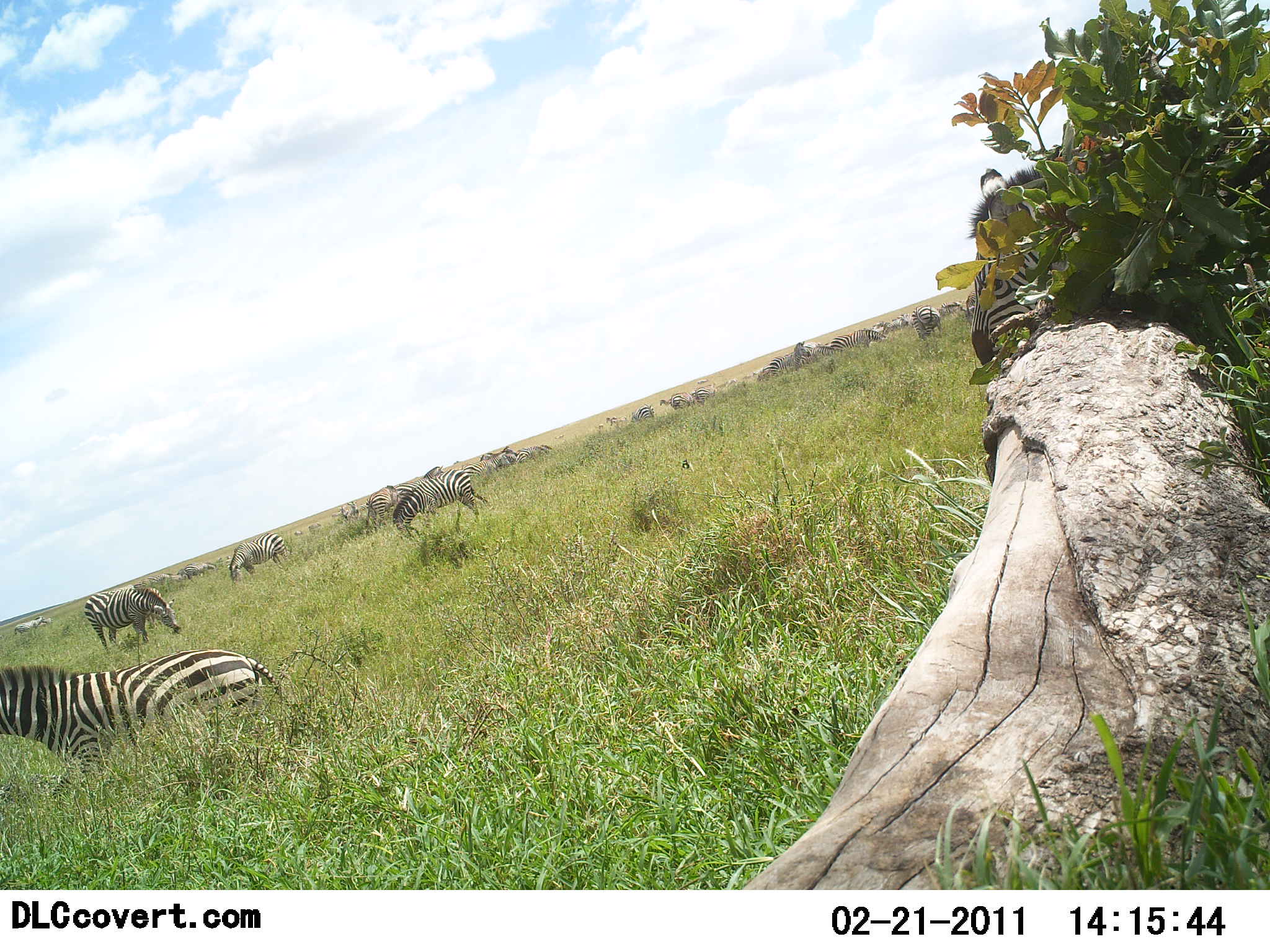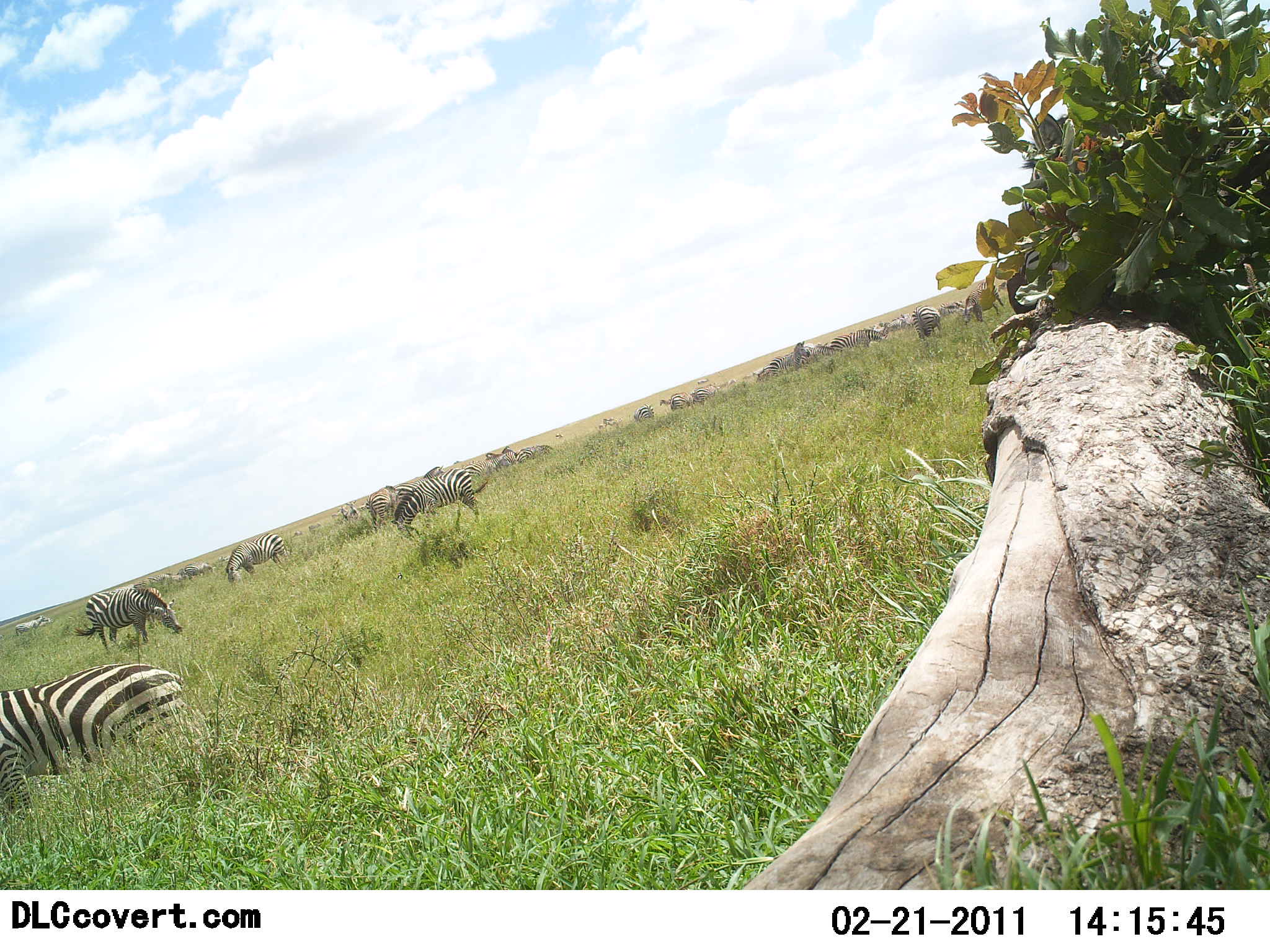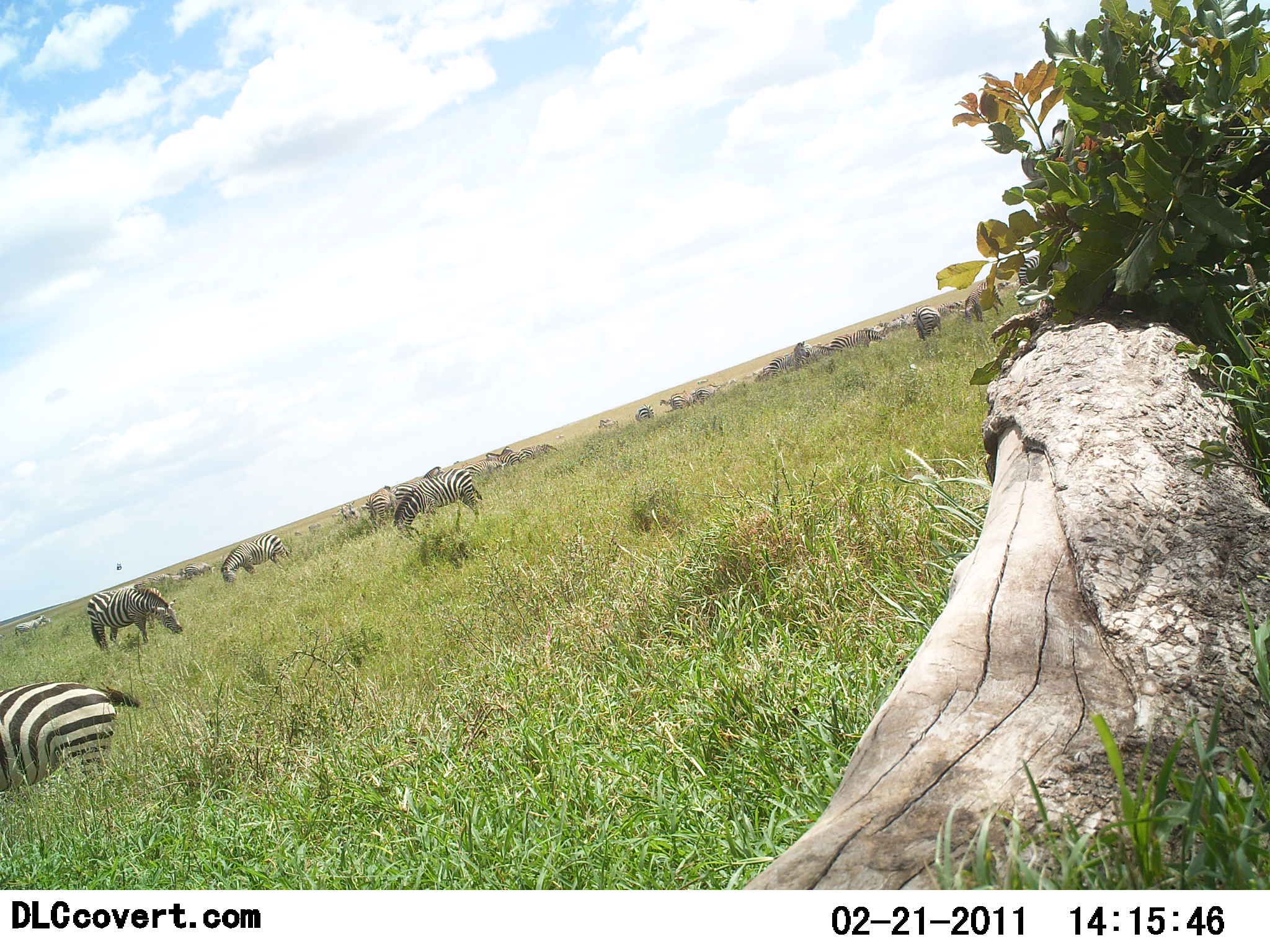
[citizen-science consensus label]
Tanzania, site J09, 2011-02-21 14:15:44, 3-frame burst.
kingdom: Animalia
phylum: Chordata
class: Mammalia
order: Perissodactyla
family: Equidae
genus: Equus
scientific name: Equus quagga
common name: plains zebra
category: zebra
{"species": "zebra (plains zebra) (Equus quagga)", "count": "11-50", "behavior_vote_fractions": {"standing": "44%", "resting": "12%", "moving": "56%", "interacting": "12%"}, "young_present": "6%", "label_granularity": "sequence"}